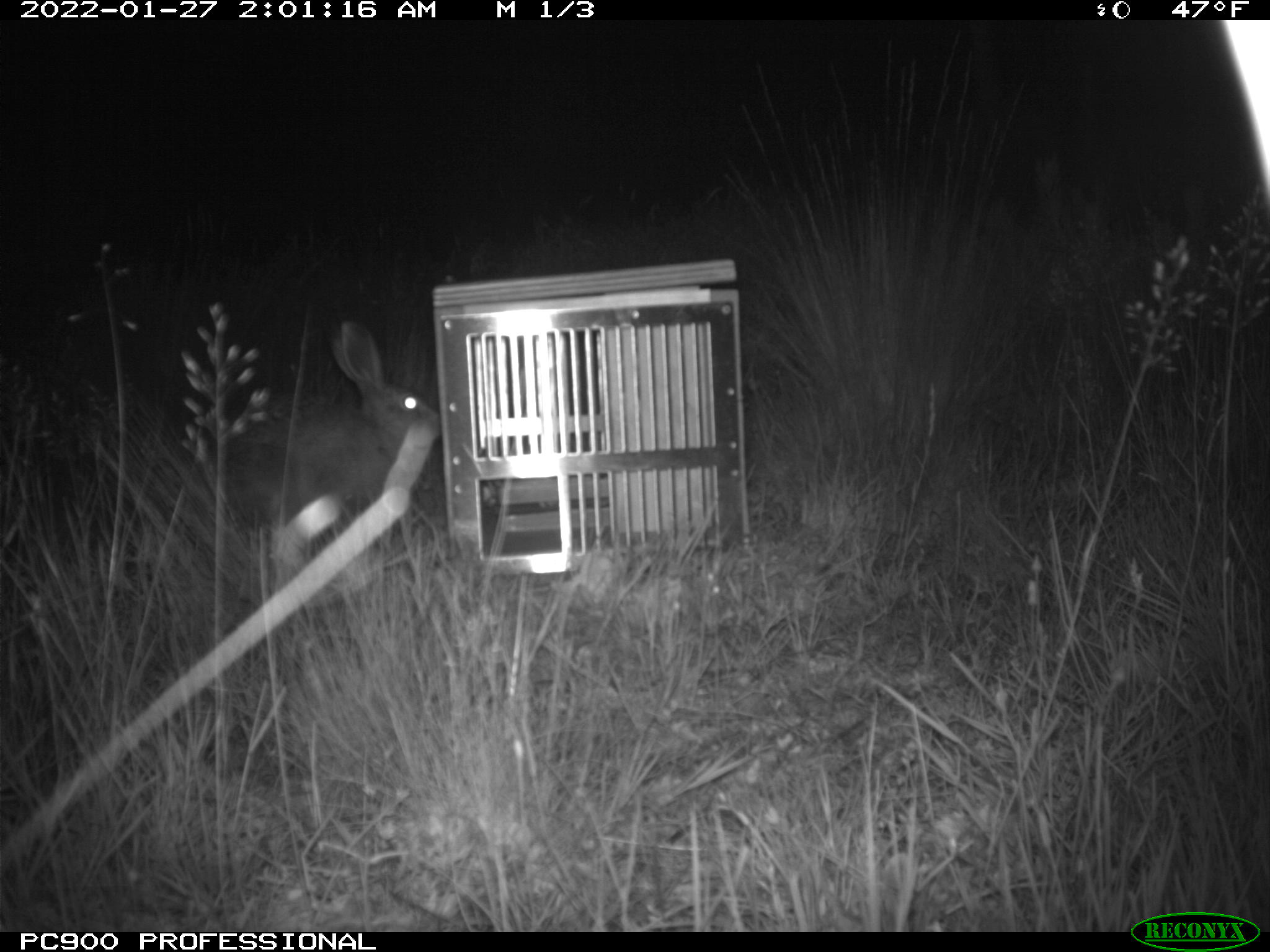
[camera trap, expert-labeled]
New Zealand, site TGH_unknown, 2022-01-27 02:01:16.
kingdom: Animalia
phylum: Chordata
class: Mammalia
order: Lagomorpha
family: Leporidae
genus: Lepus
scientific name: Lepus europaeus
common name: brown hare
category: hare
Hare (brown hare) (Lepus europaeus).